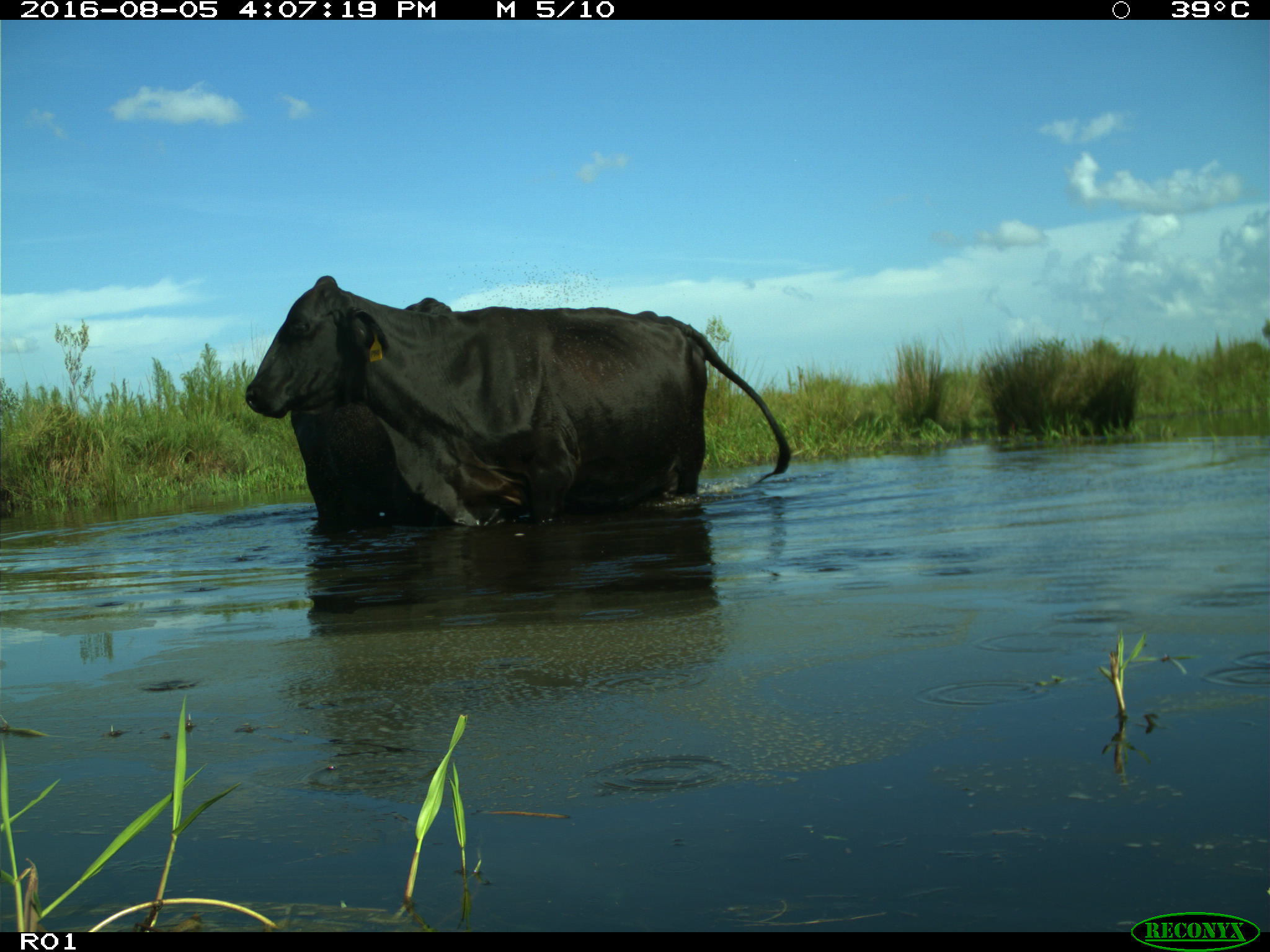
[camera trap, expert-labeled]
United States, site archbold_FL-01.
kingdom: Animalia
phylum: Chordata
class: Mammalia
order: Artiodactyla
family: Bovidae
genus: Bos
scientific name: Bos taurus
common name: domestic cow